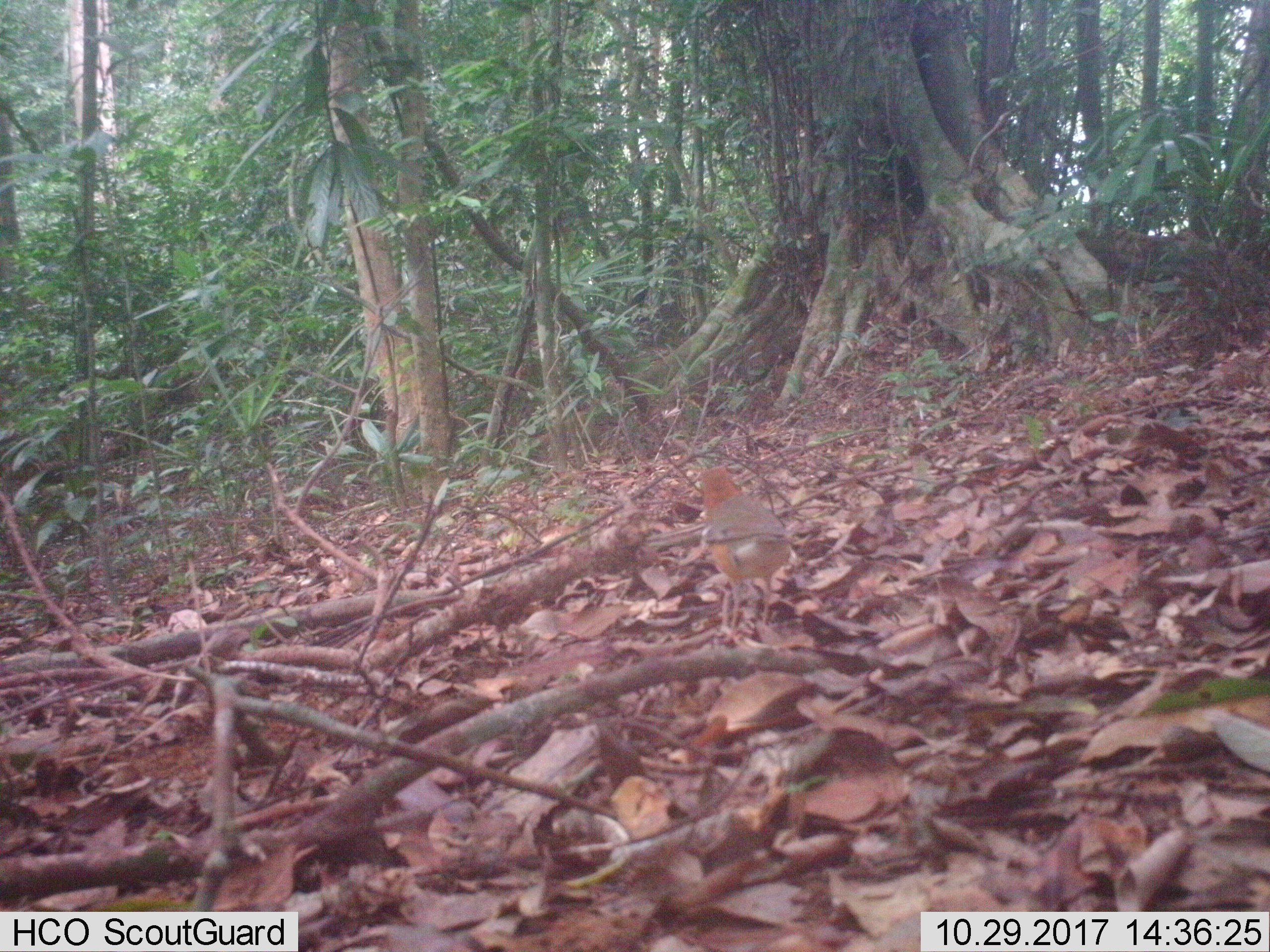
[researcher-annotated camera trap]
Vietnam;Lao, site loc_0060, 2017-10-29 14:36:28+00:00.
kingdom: Animalia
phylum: Chordata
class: Aves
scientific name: Aves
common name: bird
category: unidentified bird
Unidentified bird (bird) (Aves). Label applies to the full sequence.